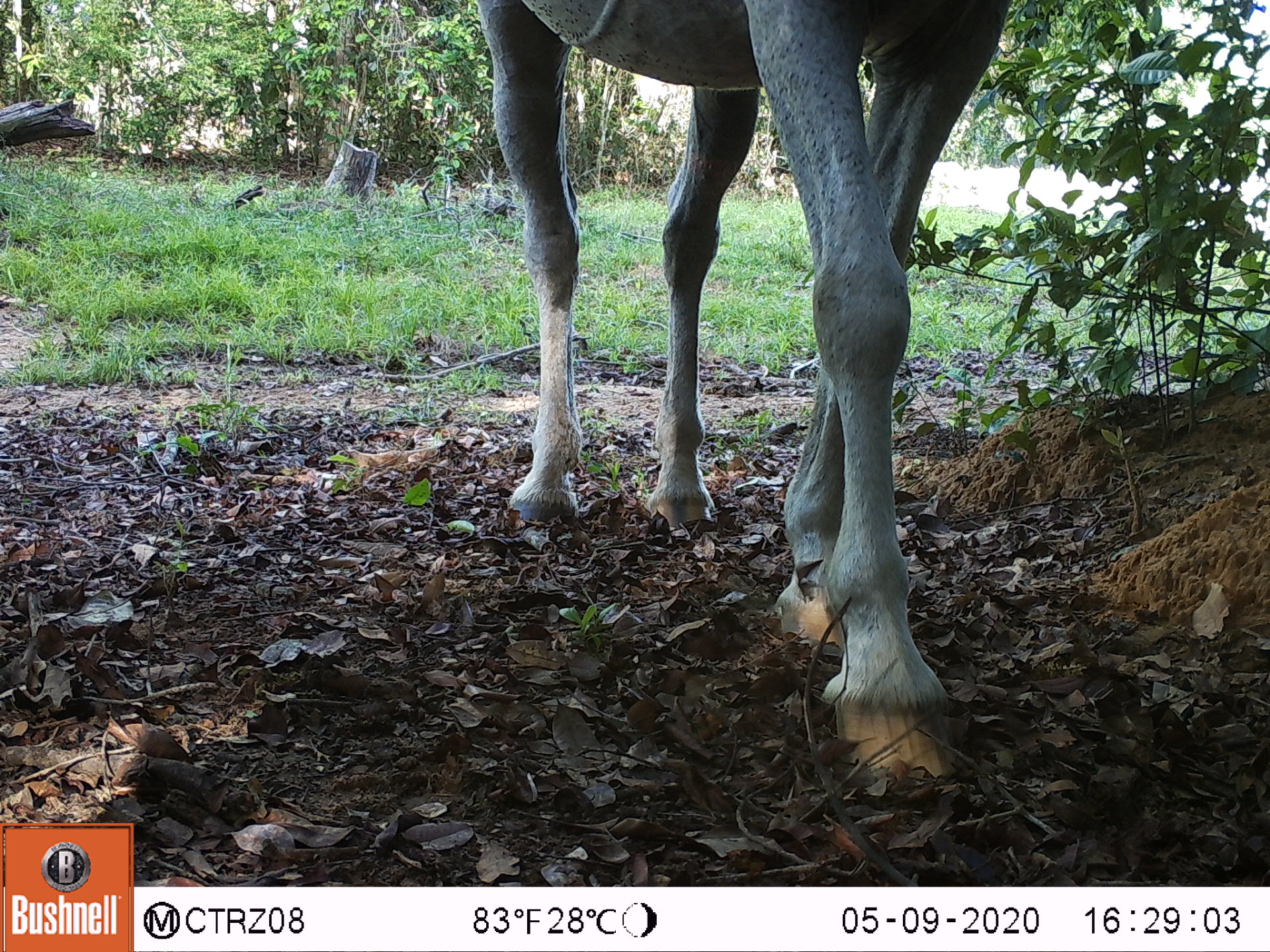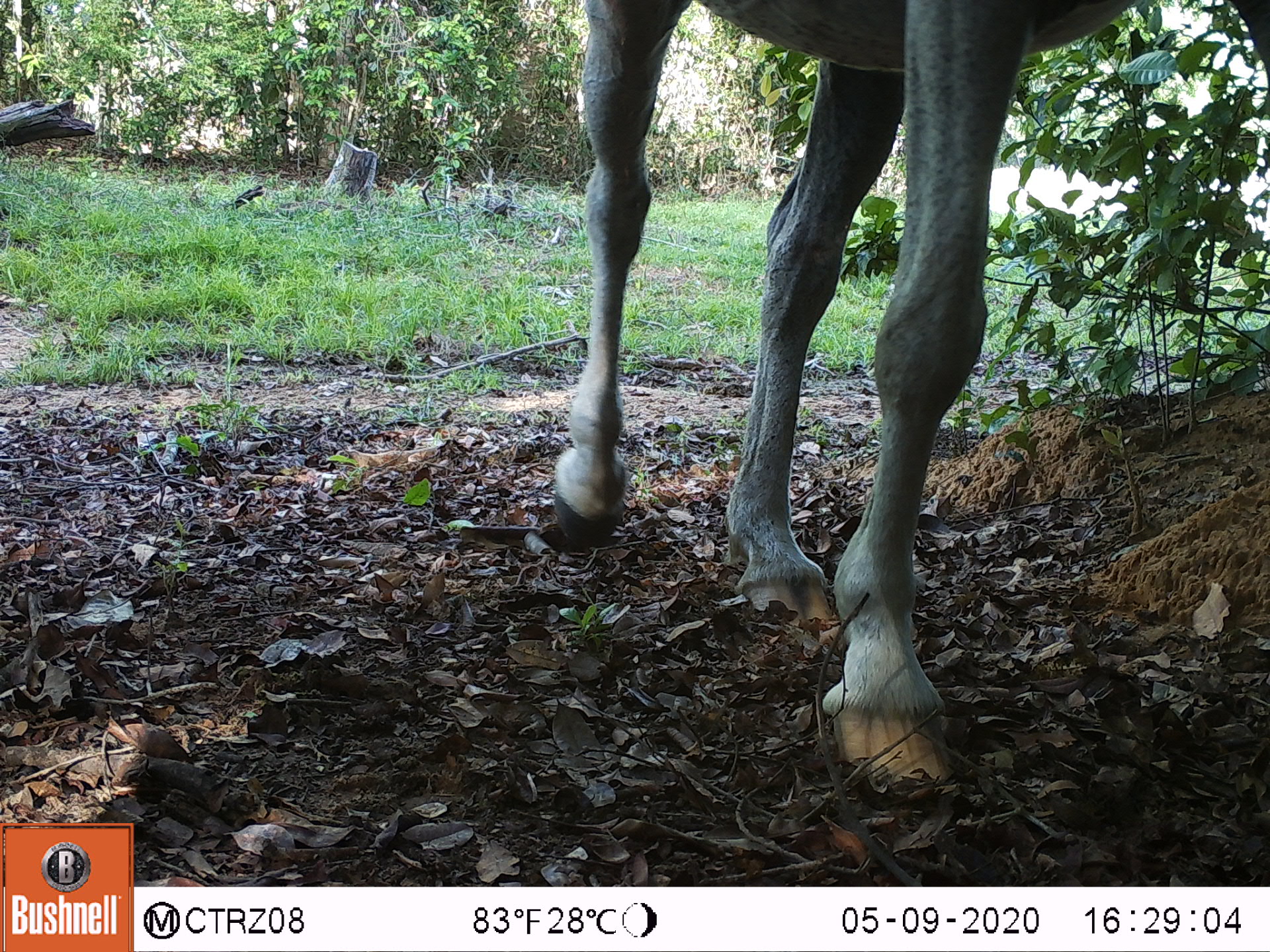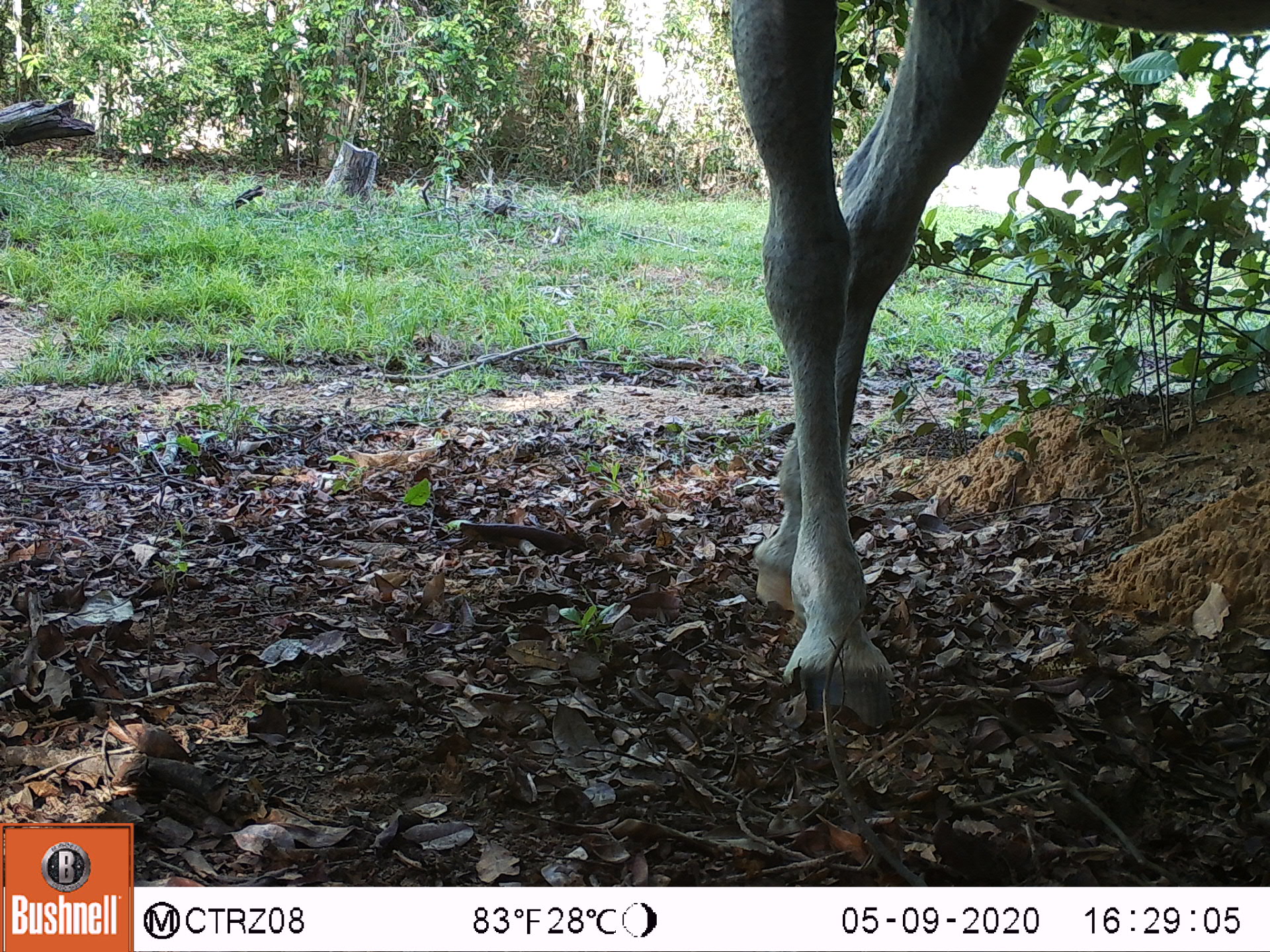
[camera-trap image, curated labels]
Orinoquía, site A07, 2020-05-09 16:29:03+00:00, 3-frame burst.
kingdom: Animalia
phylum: Chordata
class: Mammalia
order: Perissodactyla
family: Equidae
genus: Equus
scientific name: Equus caballus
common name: domestic horse